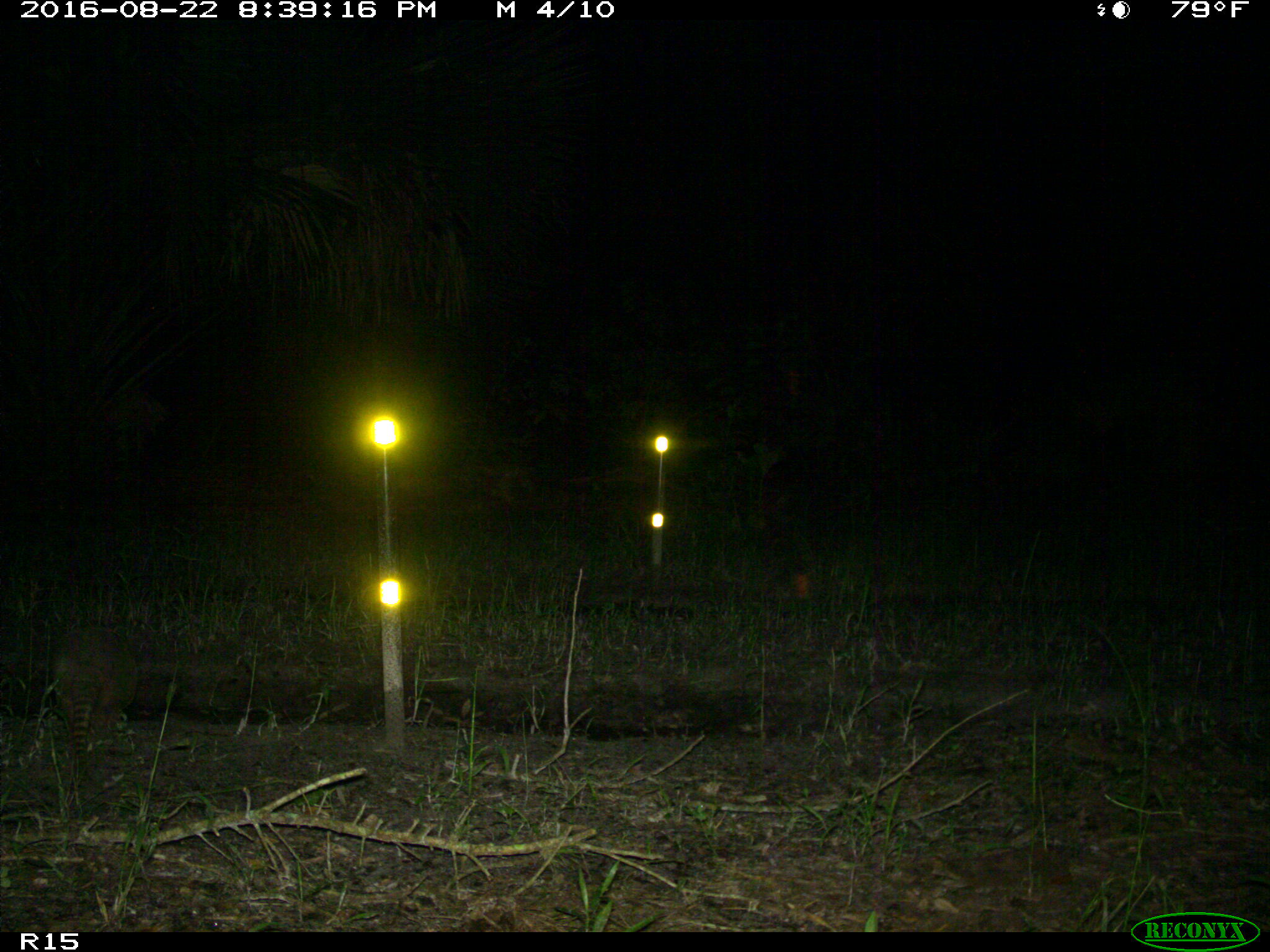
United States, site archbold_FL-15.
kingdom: Animalia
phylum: Chordata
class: Mammalia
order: Cingulata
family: Dasypodidae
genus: Dasypus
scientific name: Dasypus novemcinctus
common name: nine-banded armadillo